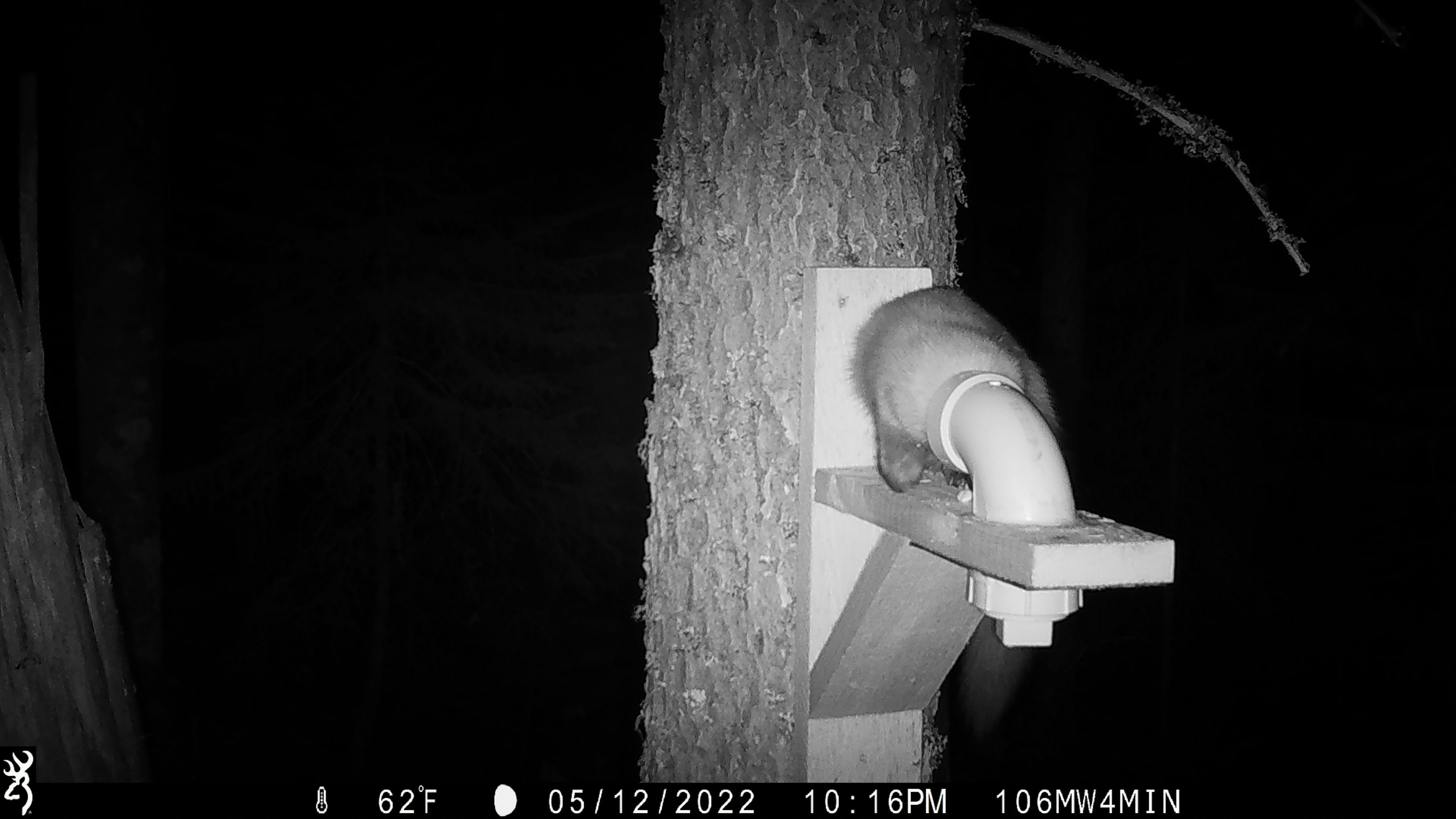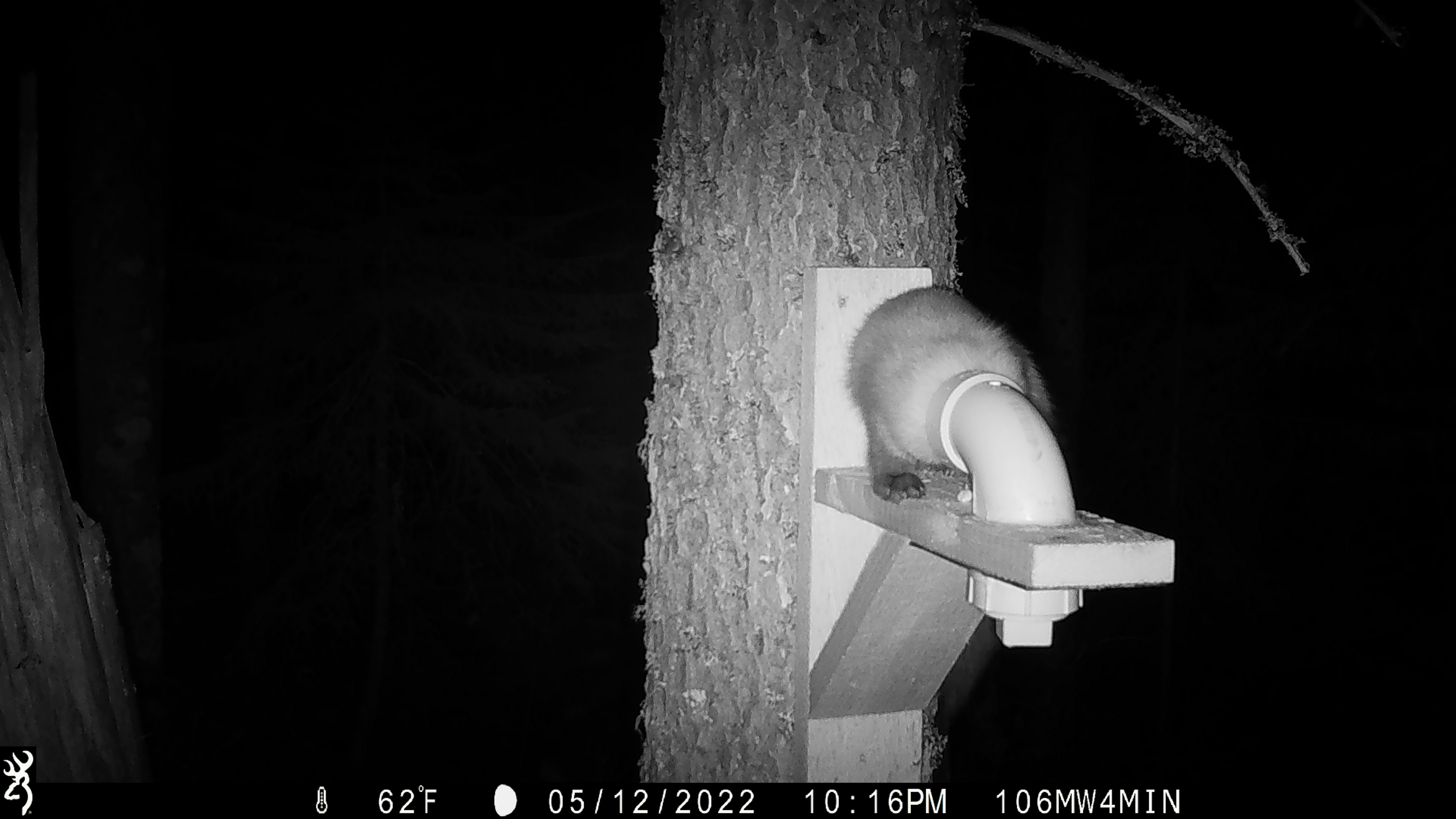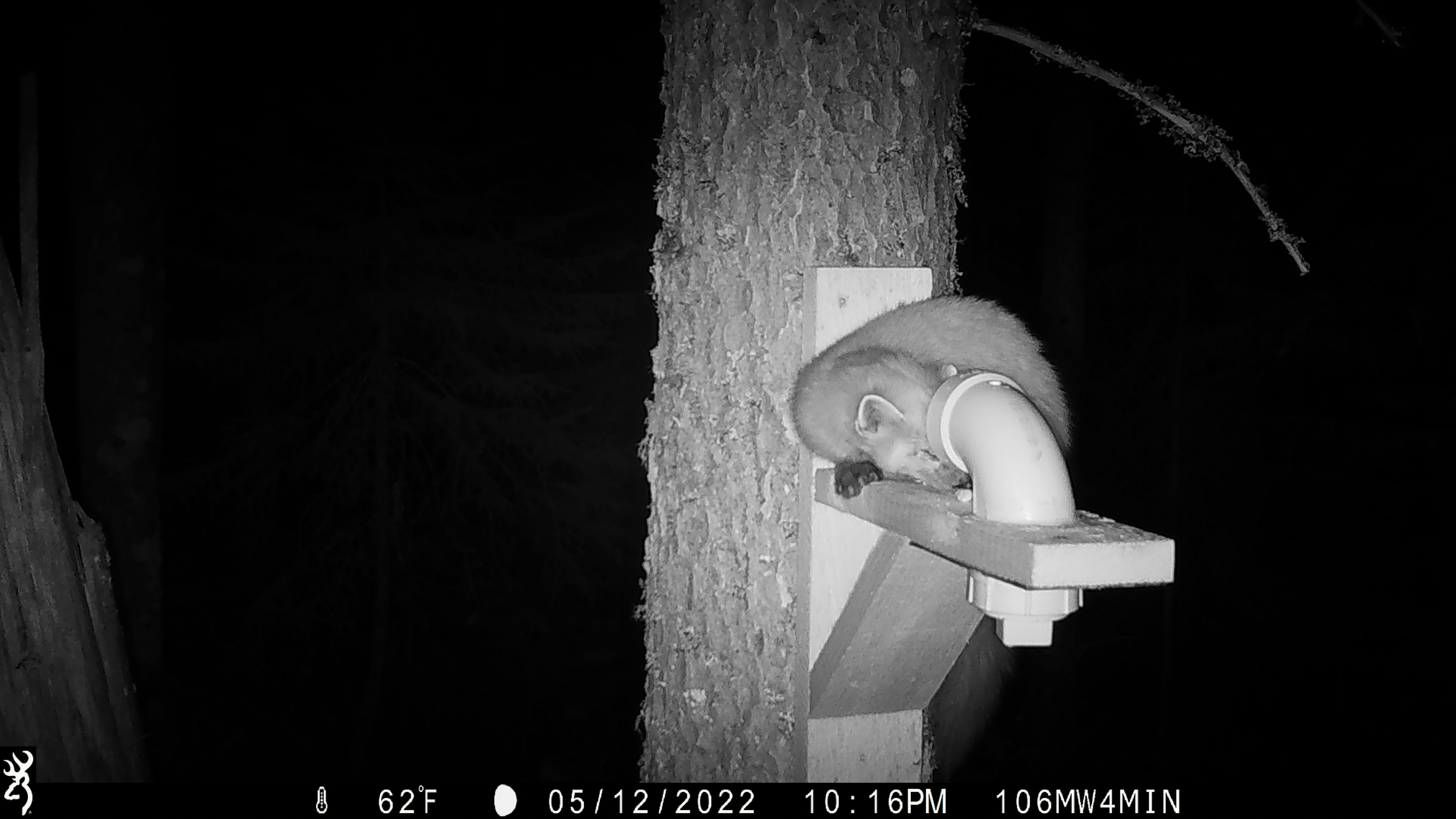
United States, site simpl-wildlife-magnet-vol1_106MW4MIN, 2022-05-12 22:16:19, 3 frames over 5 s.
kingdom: Animalia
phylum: Chordata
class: Mammalia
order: Carnivora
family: Mustelidae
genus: Martes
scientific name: Martes americana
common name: american marten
American marten (Martes americana).